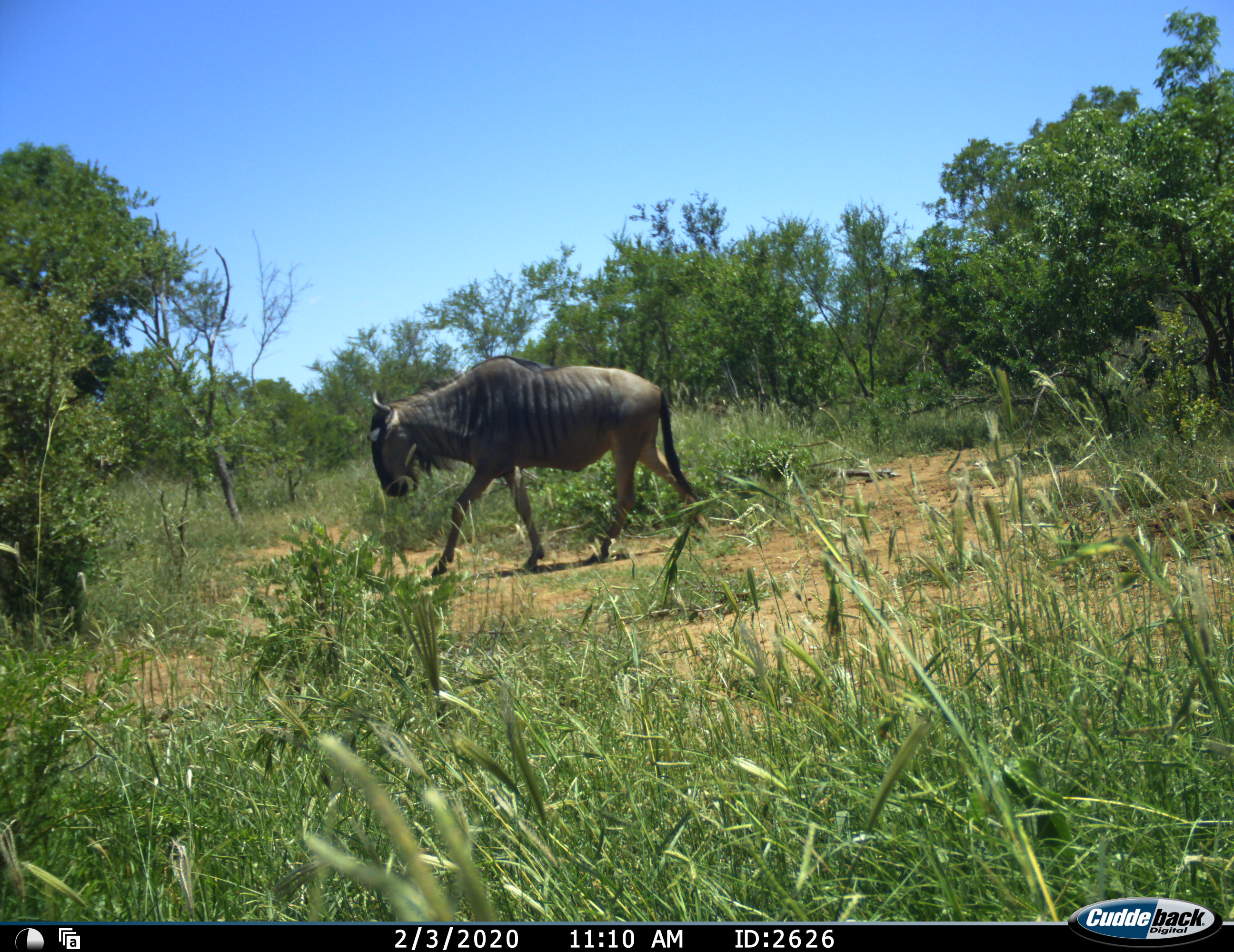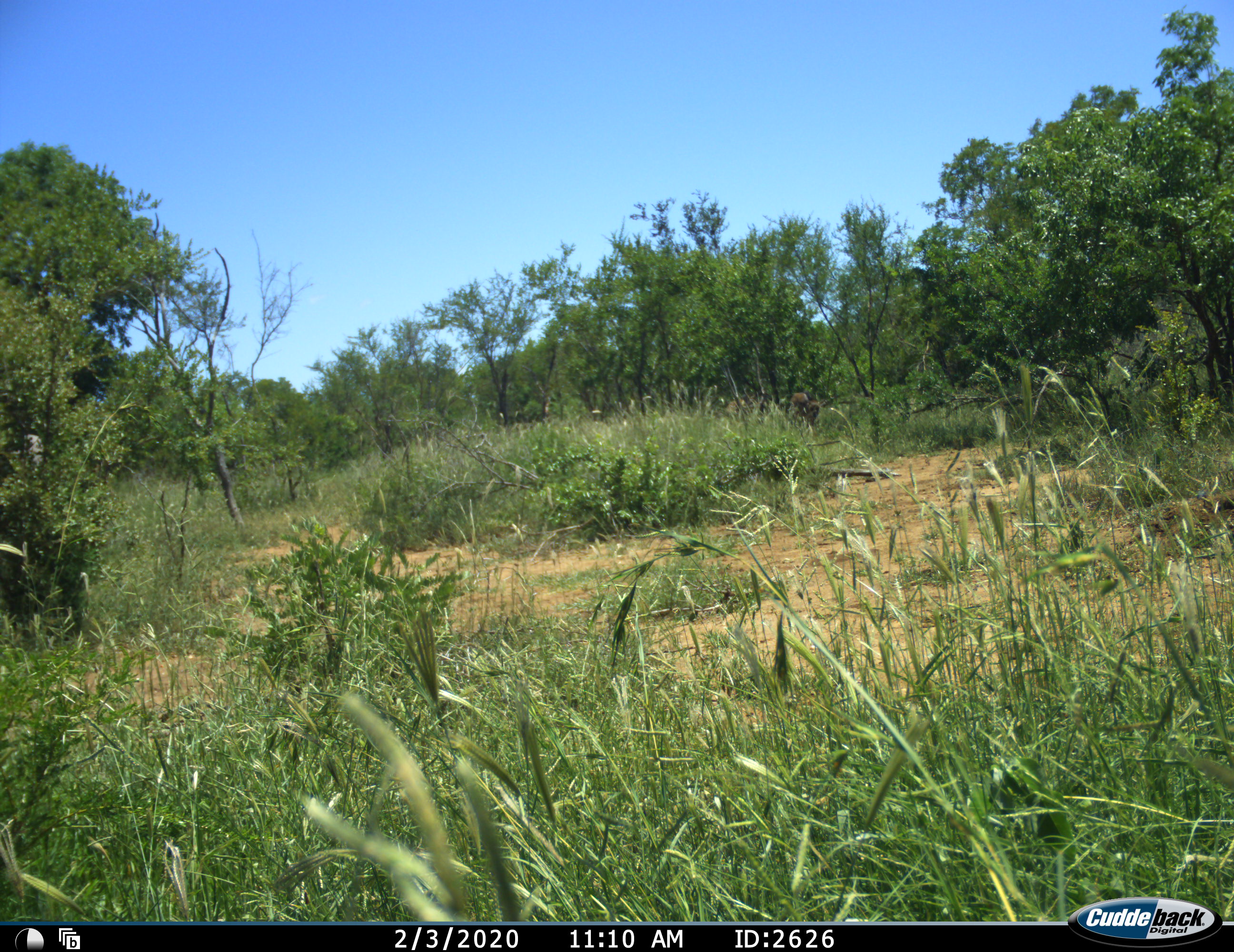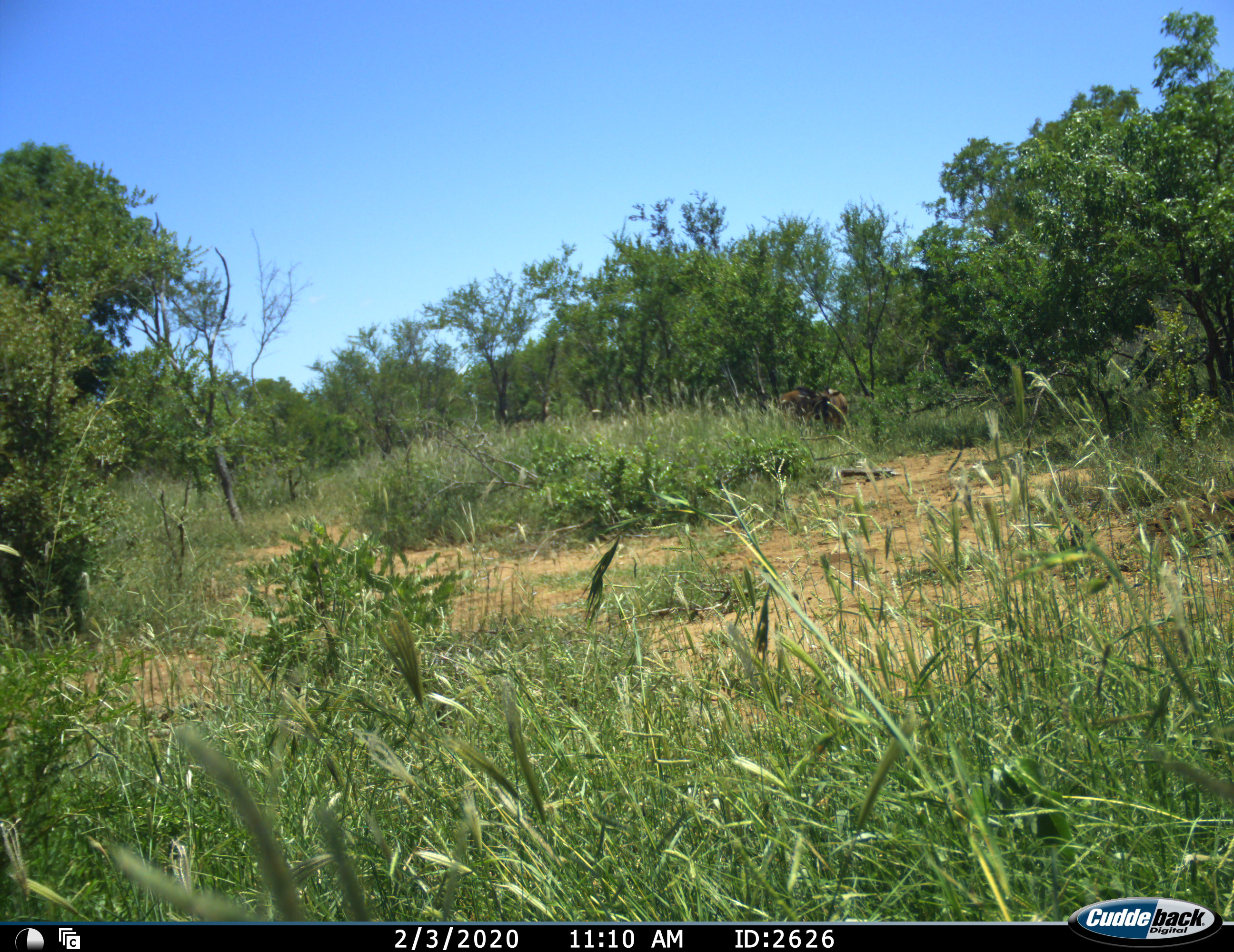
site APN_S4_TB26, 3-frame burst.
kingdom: Animalia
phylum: Chordata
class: Mammalia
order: Artiodactyla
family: Bovidae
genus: Connochaetes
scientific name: Connochaetes taurinus taurinus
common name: blue wildebeest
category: wildebeestblue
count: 1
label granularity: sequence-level